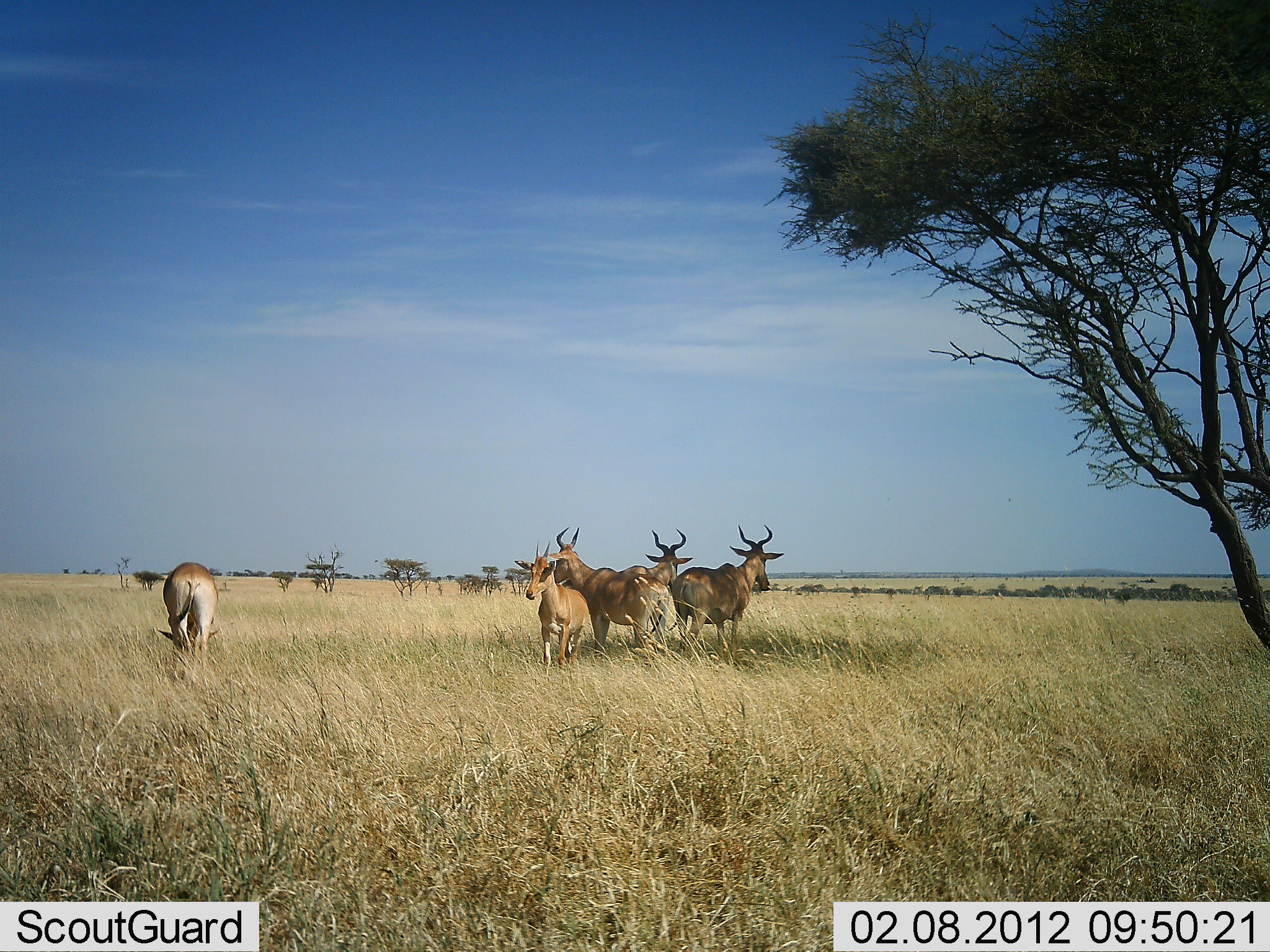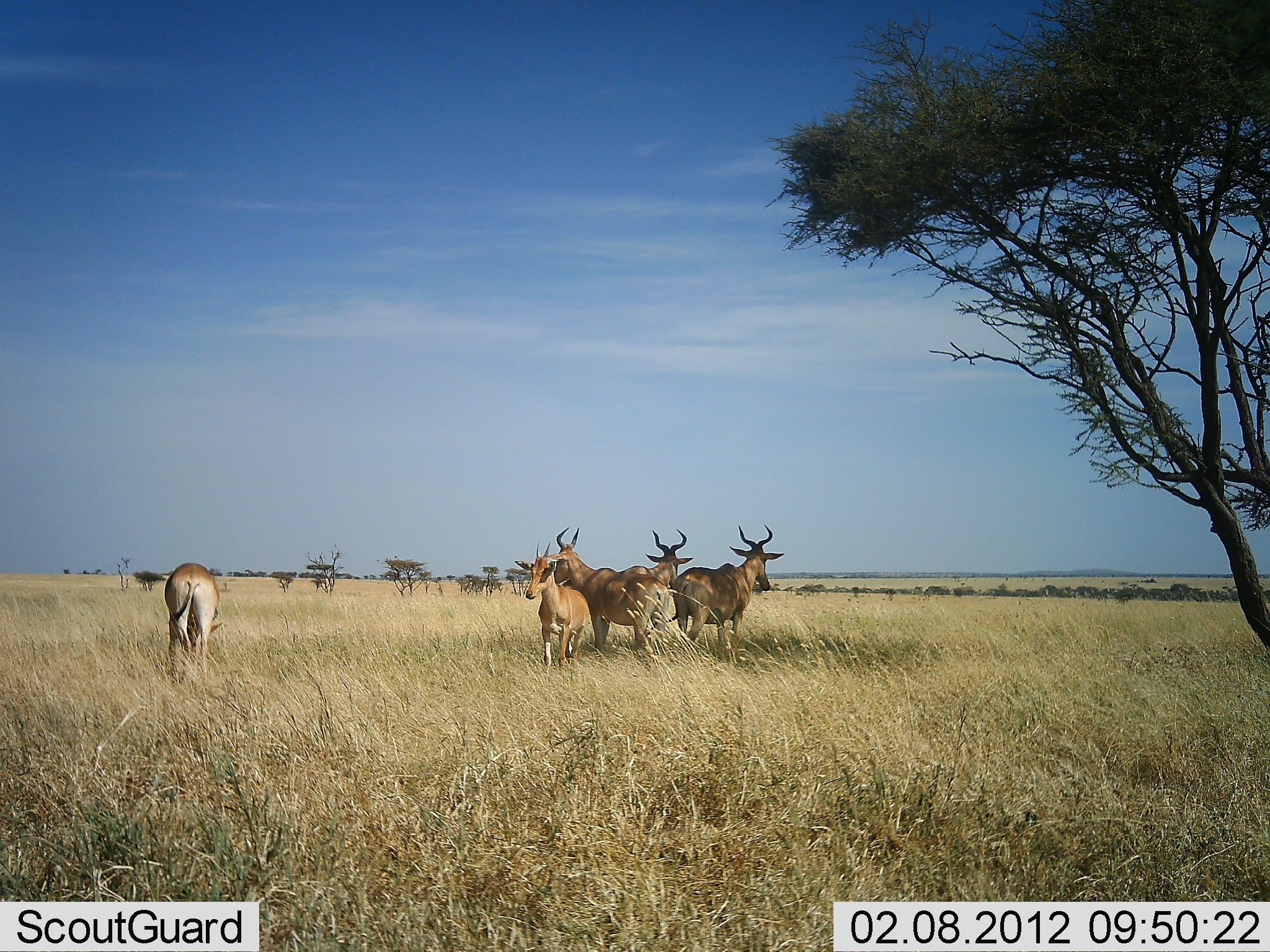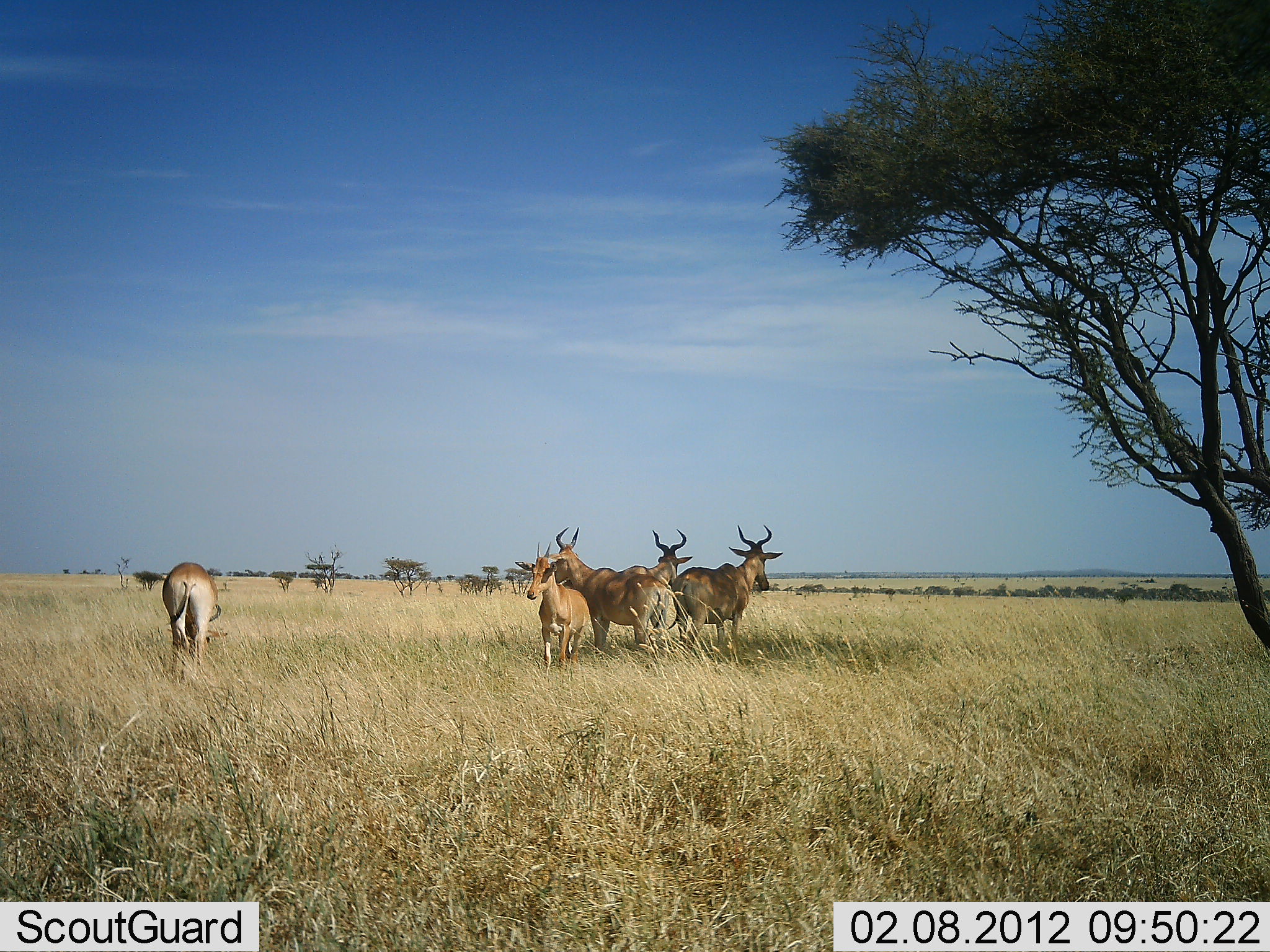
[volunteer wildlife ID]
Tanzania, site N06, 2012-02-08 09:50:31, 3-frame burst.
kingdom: Animalia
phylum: Chordata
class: Mammalia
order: Artiodactyla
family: Bovidae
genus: Alcelaphus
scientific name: Alcelaphus buselaphus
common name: hartebeest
Hartebeest (Alcelaphus buselaphus), count 5. Behavior (volunteer vote fractions): standing 100%, resting 0%, moving 0%, interacting 0%. Young present (vote fraction): 24%. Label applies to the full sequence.